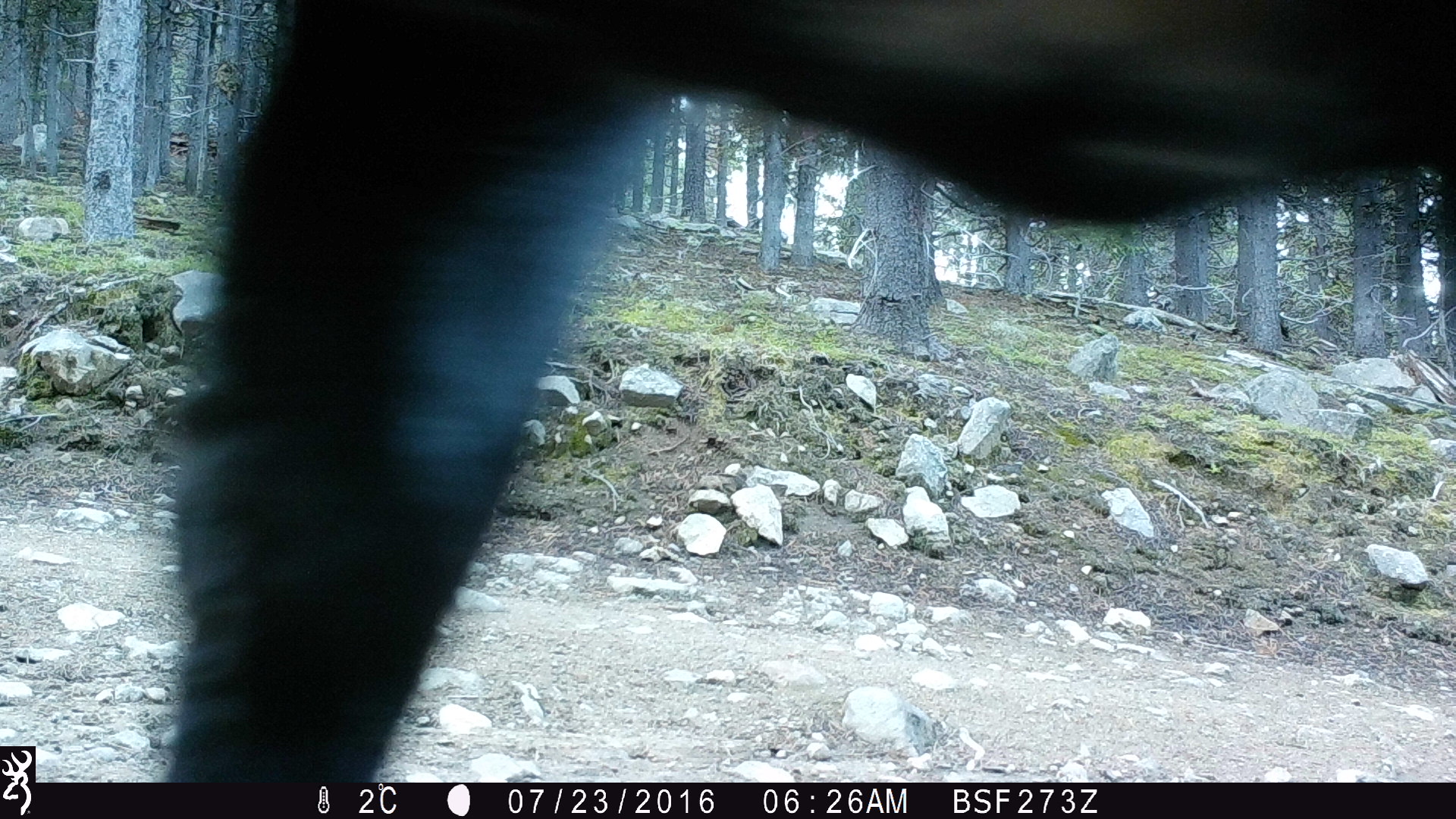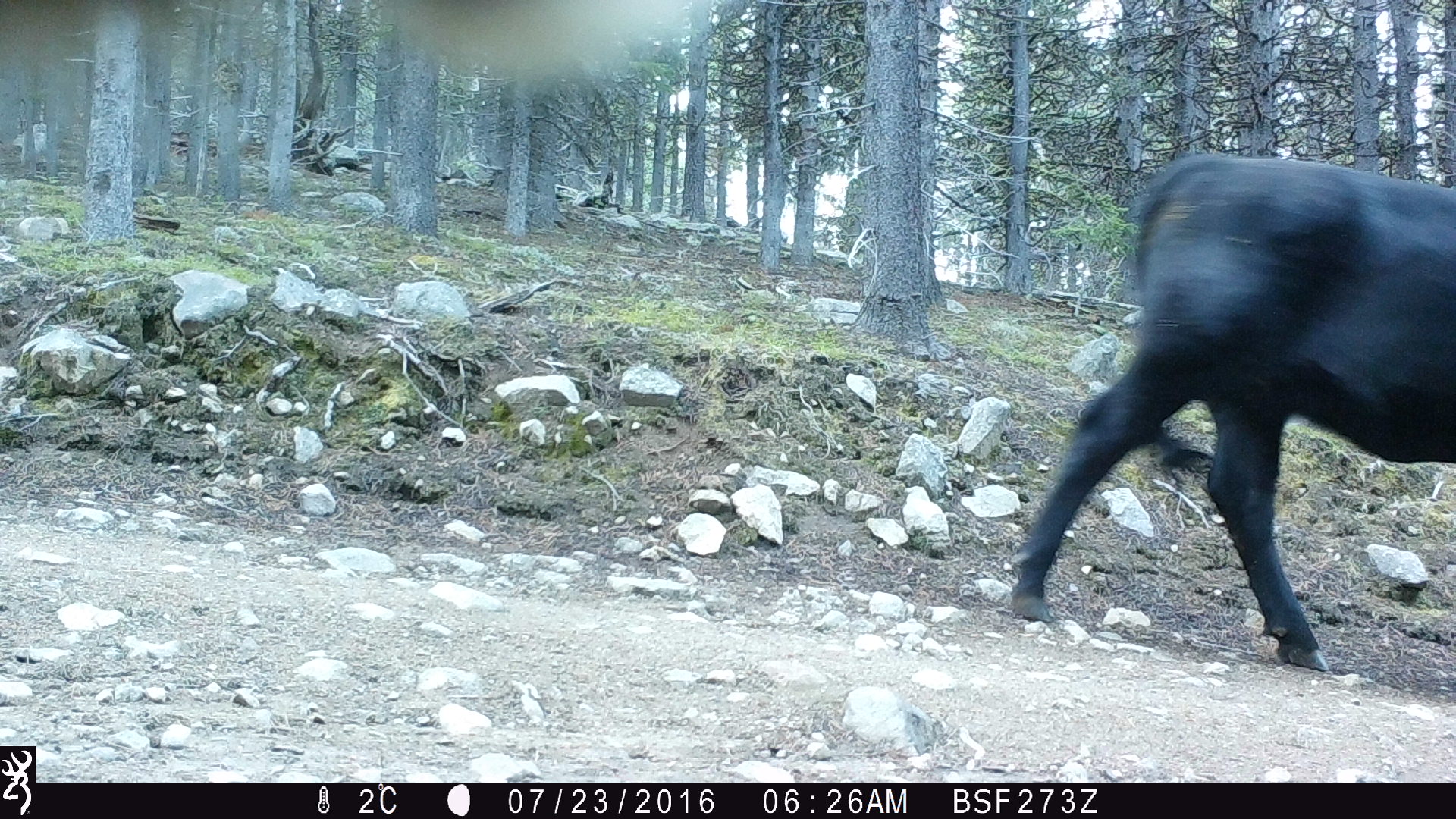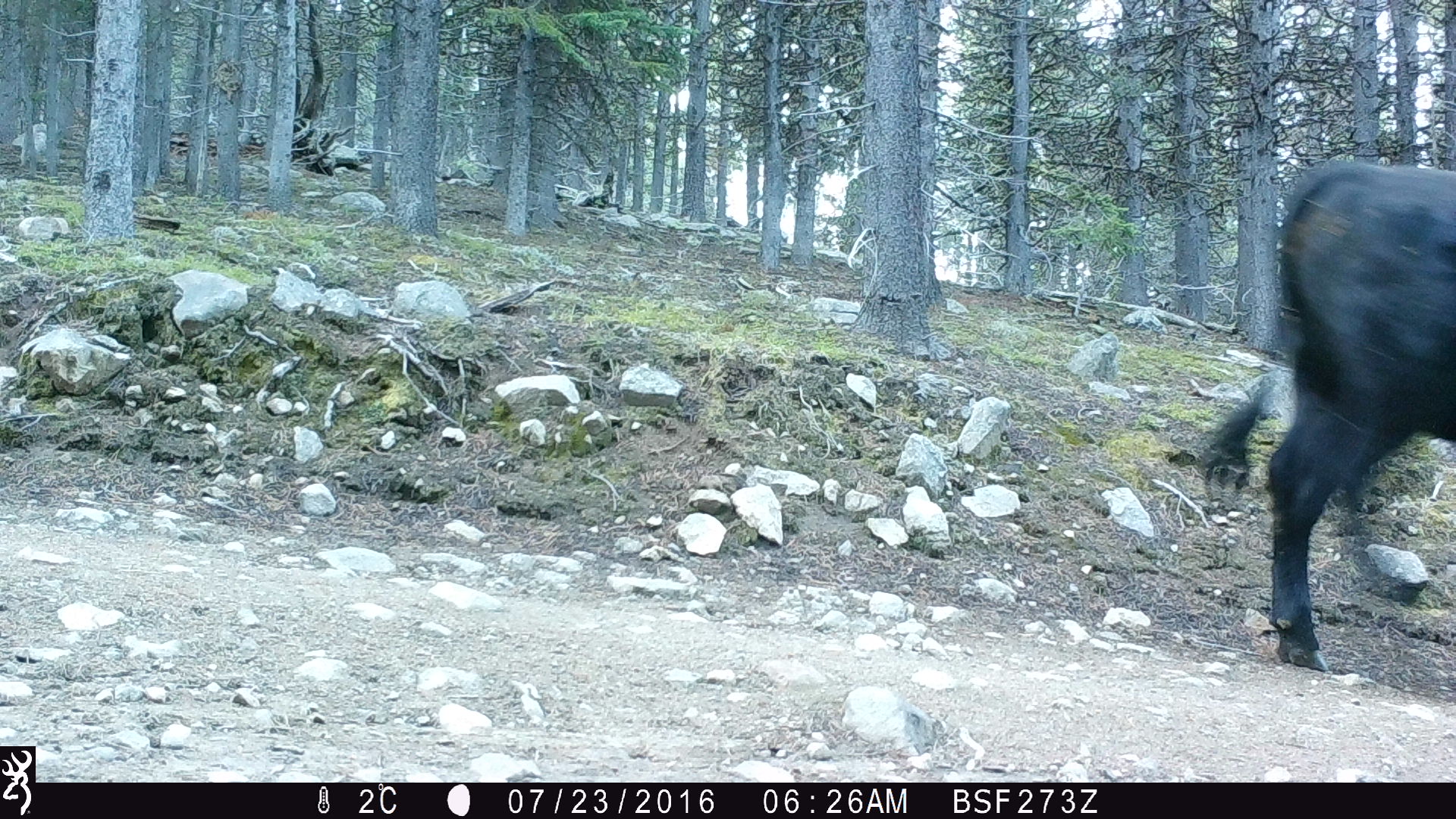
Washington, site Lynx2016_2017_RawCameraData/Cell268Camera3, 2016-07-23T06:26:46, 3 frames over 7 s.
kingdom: Animalia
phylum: Chordata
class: Mammalia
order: Artiodactyla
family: Bovidae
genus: Bos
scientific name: Bos taurus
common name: domestic cattle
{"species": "domestic cattle (Bos taurus)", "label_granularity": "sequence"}